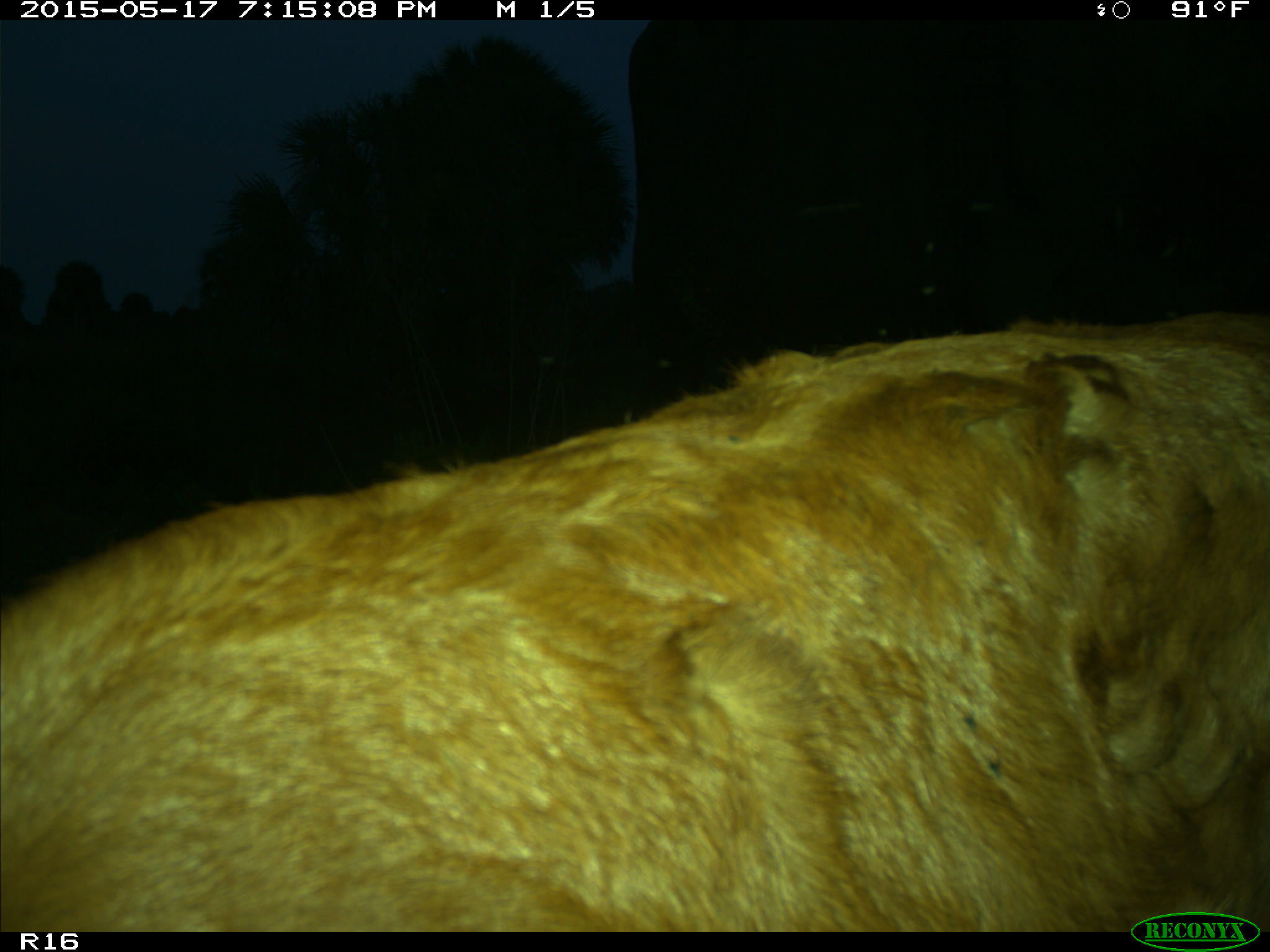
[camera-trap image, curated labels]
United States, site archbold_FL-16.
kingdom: Animalia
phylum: Chordata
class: Mammalia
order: Artiodactyla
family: Bovidae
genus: Bos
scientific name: Bos taurus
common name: domestic cow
Bos taurus (domestic cow).